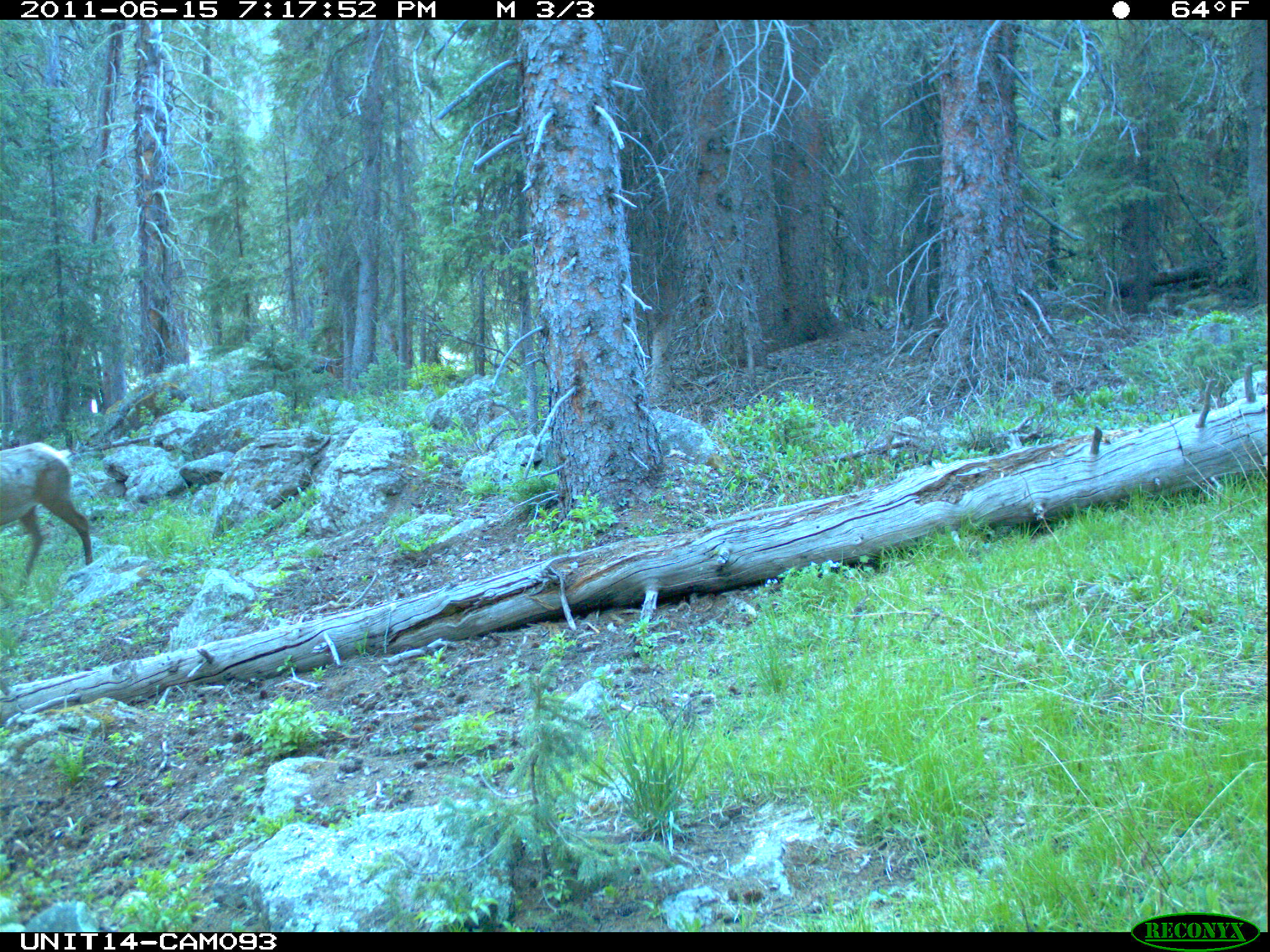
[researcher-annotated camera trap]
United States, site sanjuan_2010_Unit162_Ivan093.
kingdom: Animalia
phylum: Chordata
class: Mammalia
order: Artiodactyla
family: Cervidae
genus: Cervus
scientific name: Cervus elaphus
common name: red deer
Cervus elaphus (red deer).